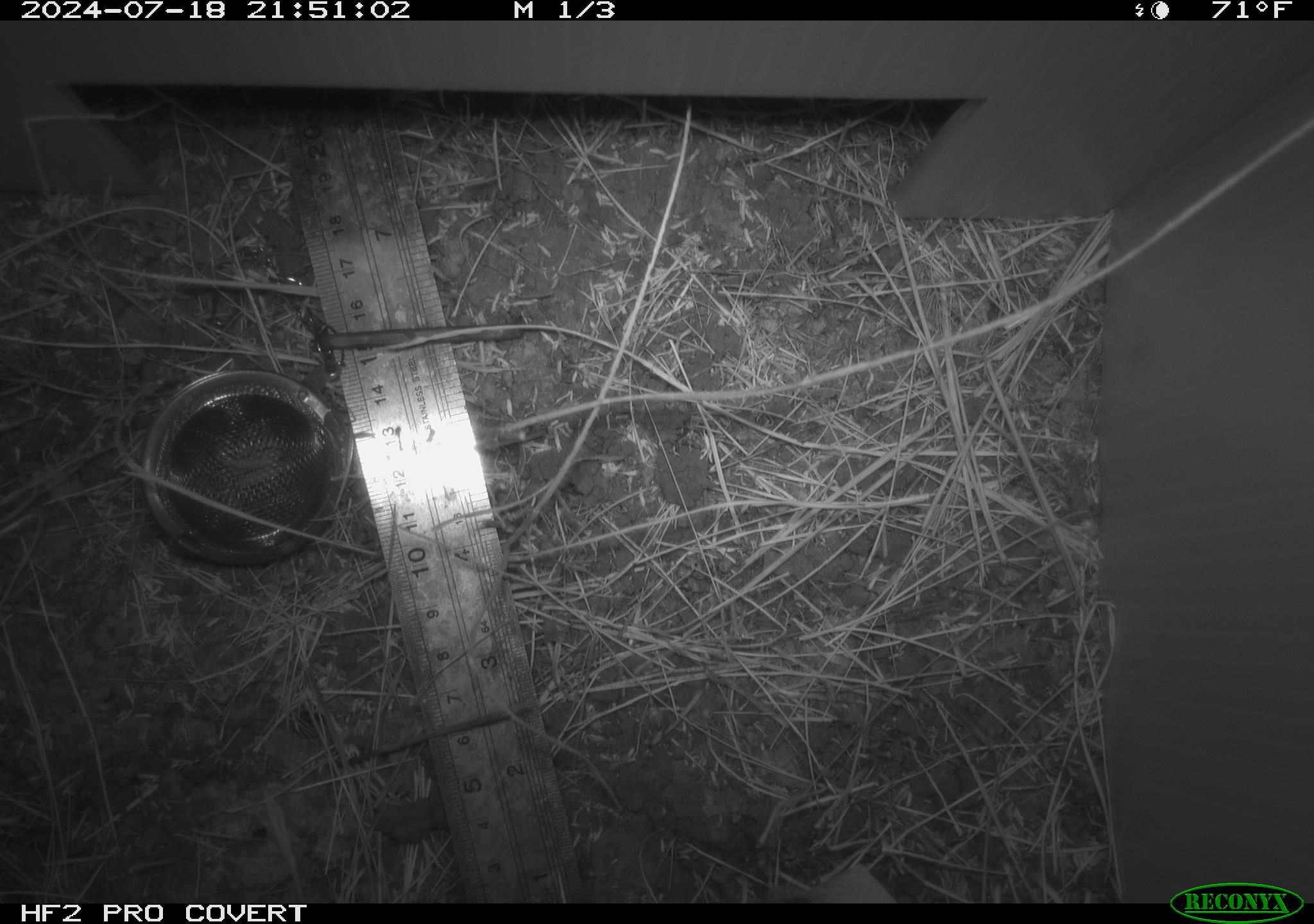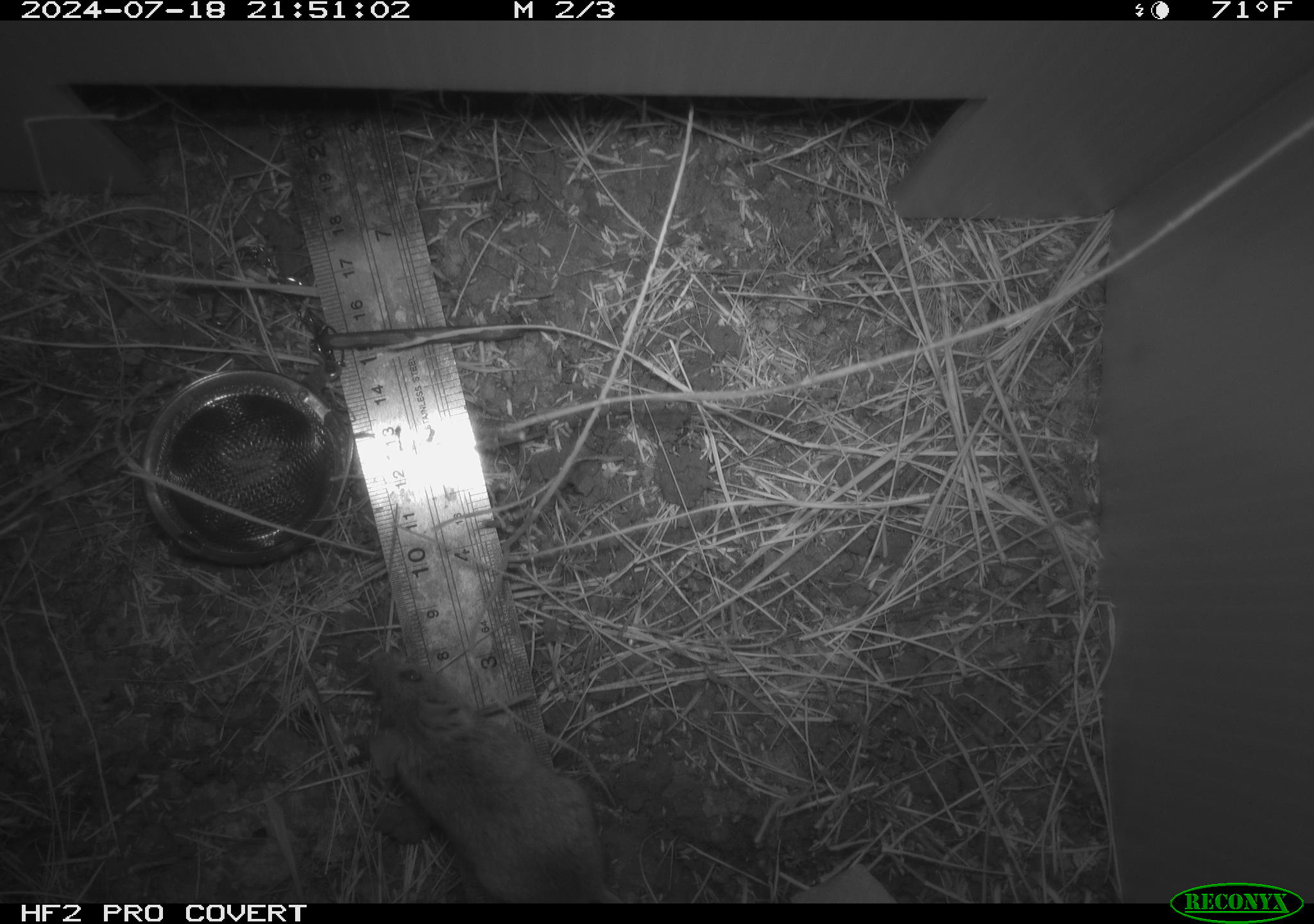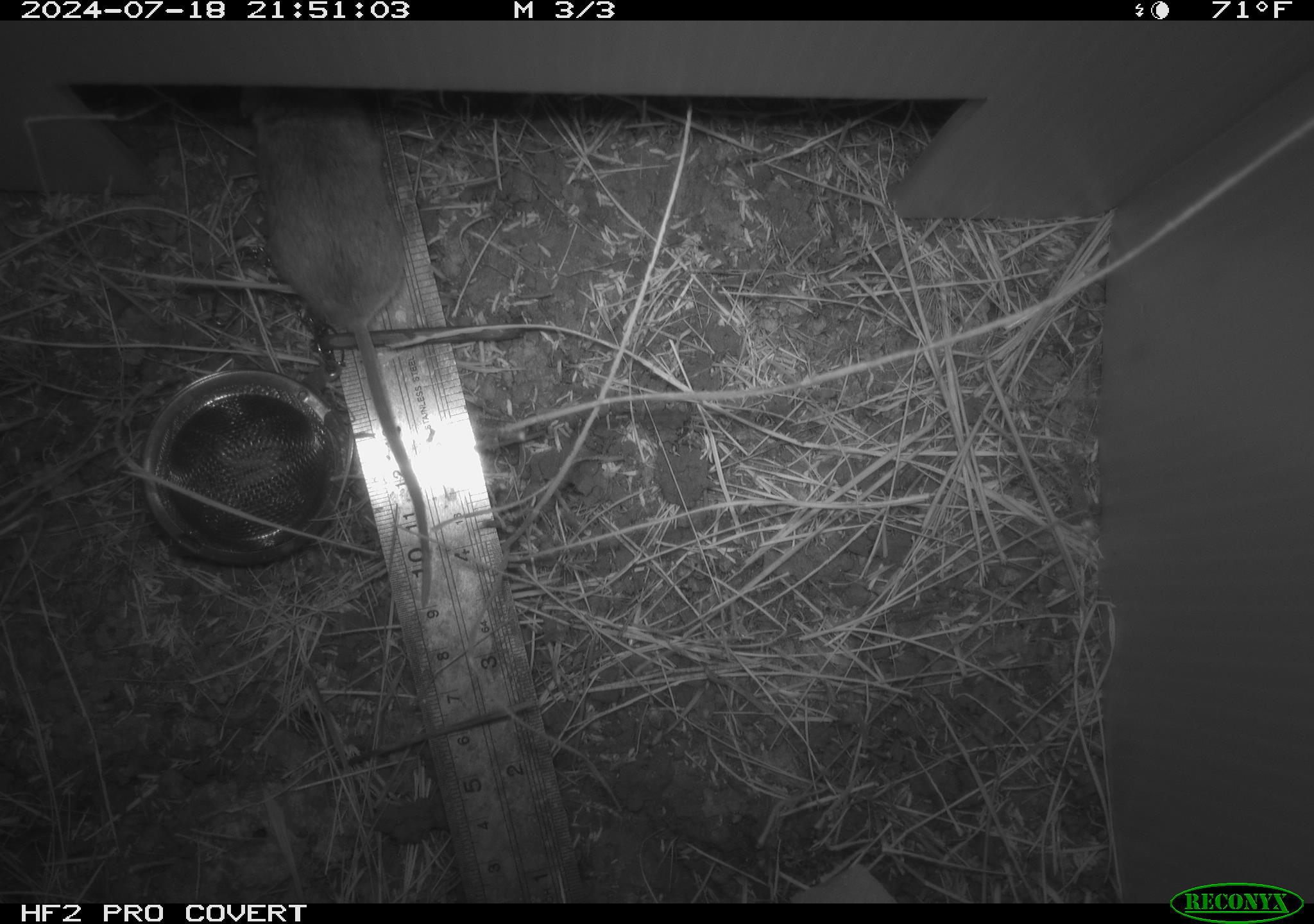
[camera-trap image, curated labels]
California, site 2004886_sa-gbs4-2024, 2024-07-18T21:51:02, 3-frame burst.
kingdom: Animalia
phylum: Chordata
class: Mammalia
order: Rodentia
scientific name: Rodentia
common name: mouse species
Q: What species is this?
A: Mouse species (Rodentia).